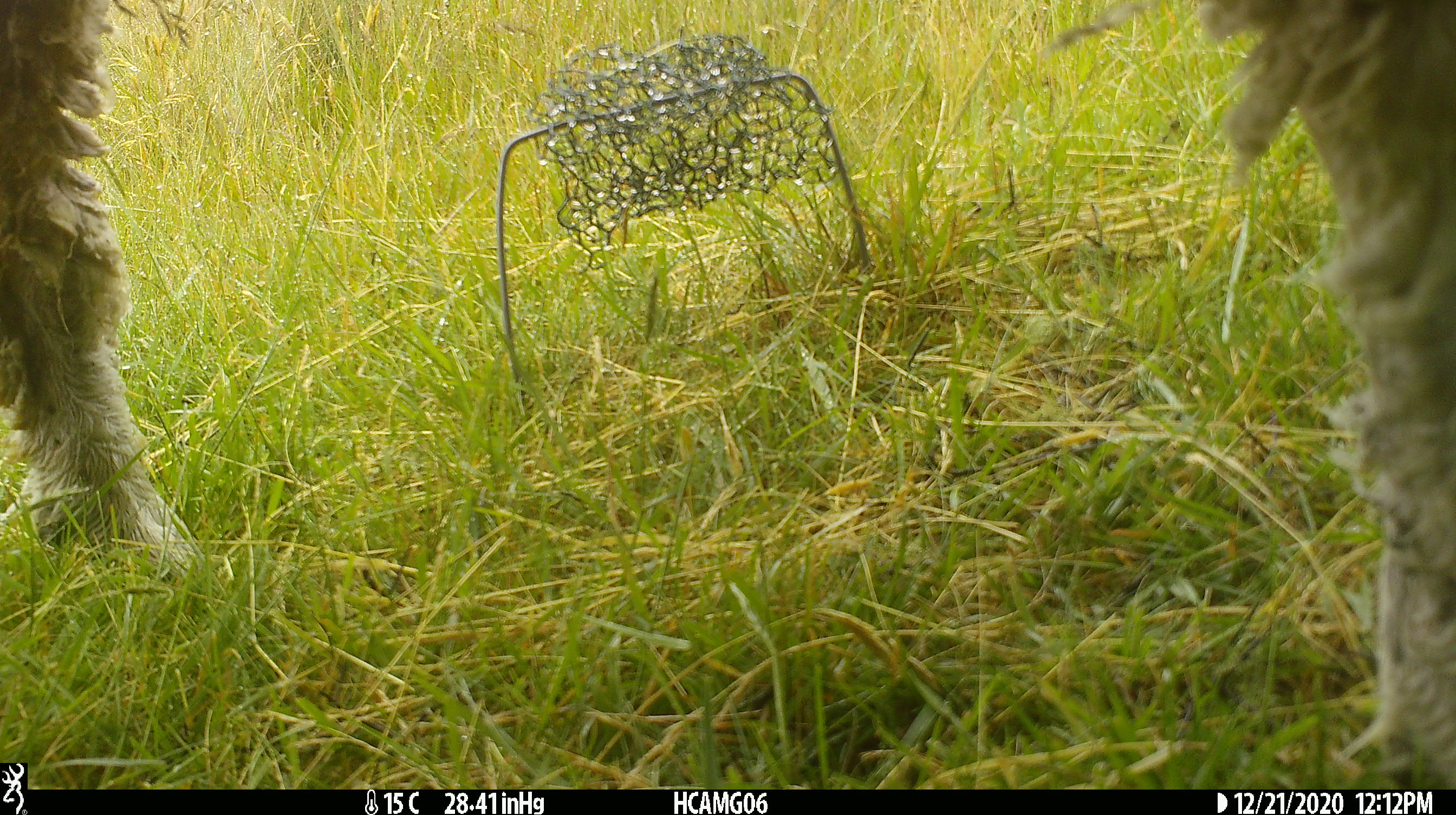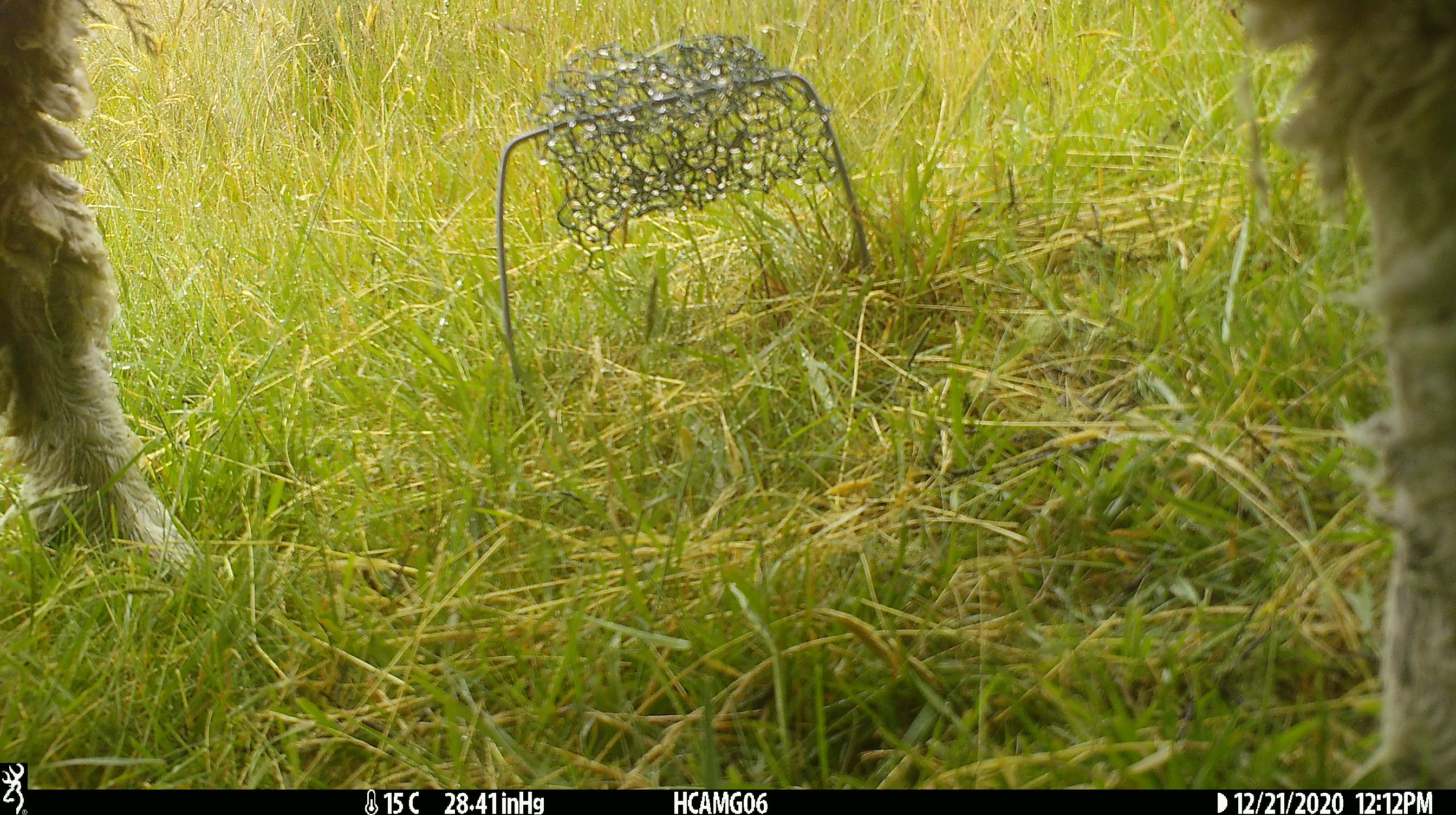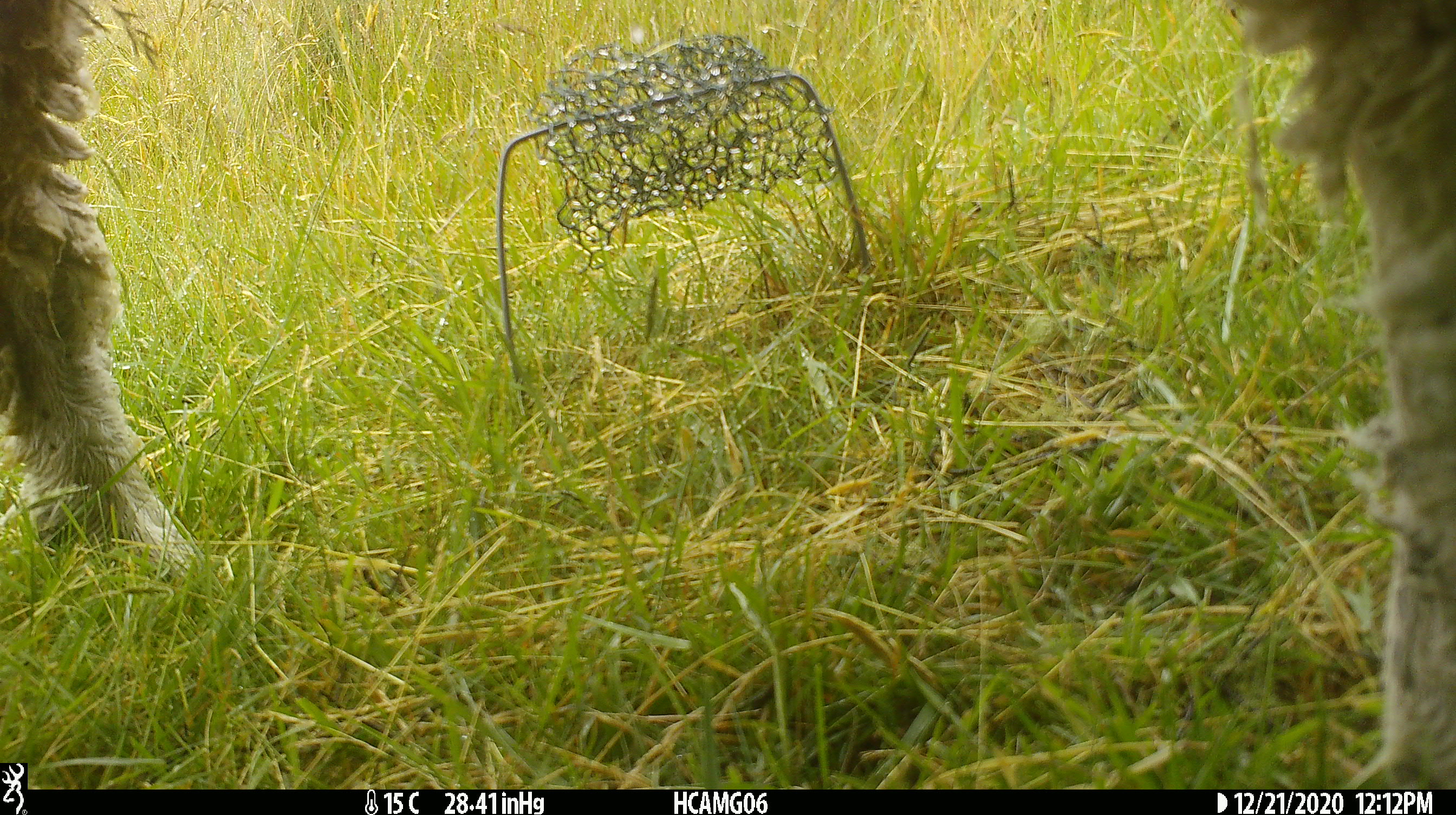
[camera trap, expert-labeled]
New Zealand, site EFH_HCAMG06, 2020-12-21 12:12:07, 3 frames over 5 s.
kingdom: Animalia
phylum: Chordata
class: Mammalia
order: Artiodactyla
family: Bovidae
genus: Ovis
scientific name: Ovis aries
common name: domestic sheep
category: sheep